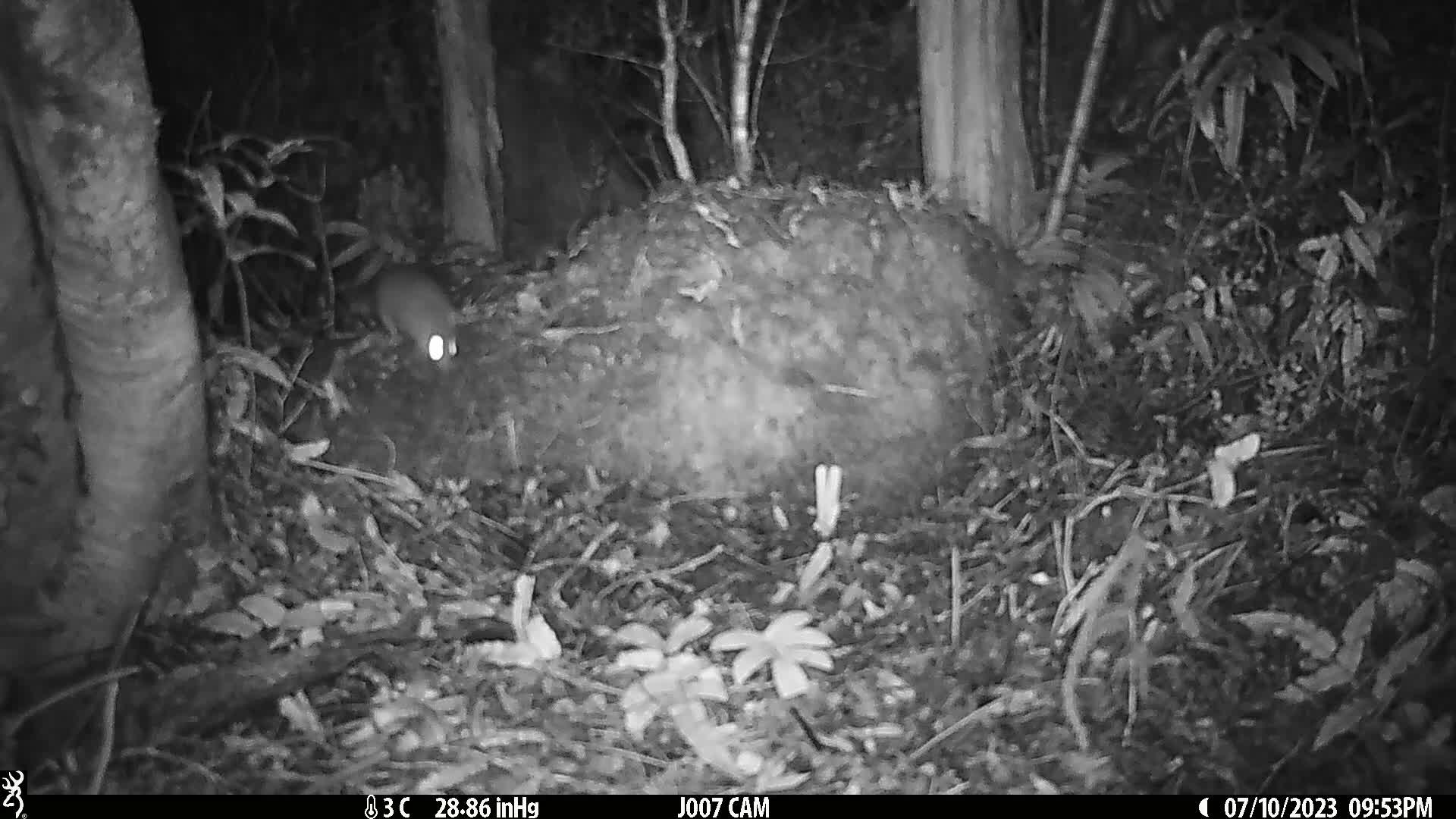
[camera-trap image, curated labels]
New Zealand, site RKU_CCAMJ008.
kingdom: Animalia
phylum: Chordata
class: Mammalia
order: Rodentia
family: Muridae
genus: Rattus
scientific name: Rattus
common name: rat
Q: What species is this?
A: Rat (Rattus).